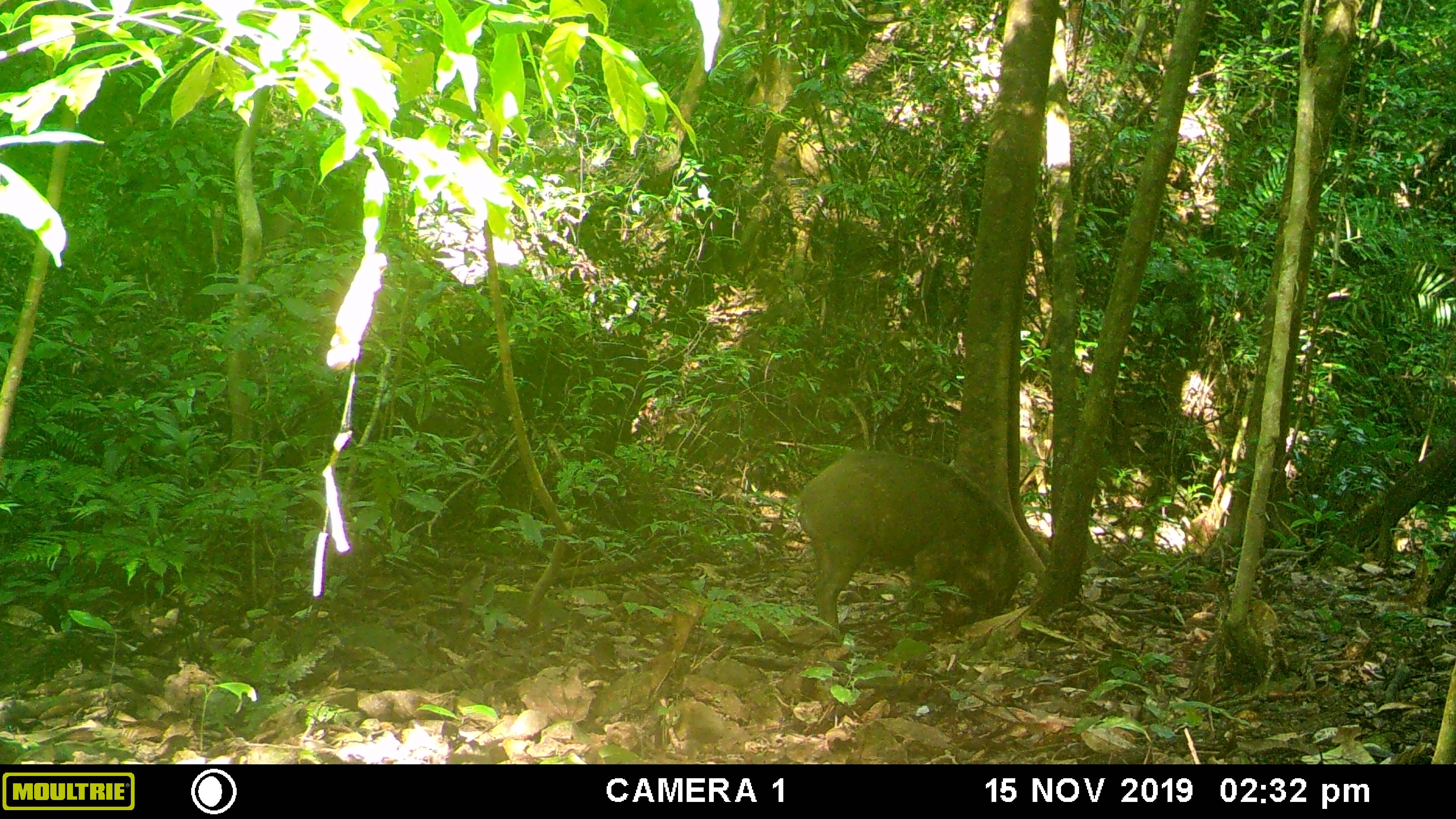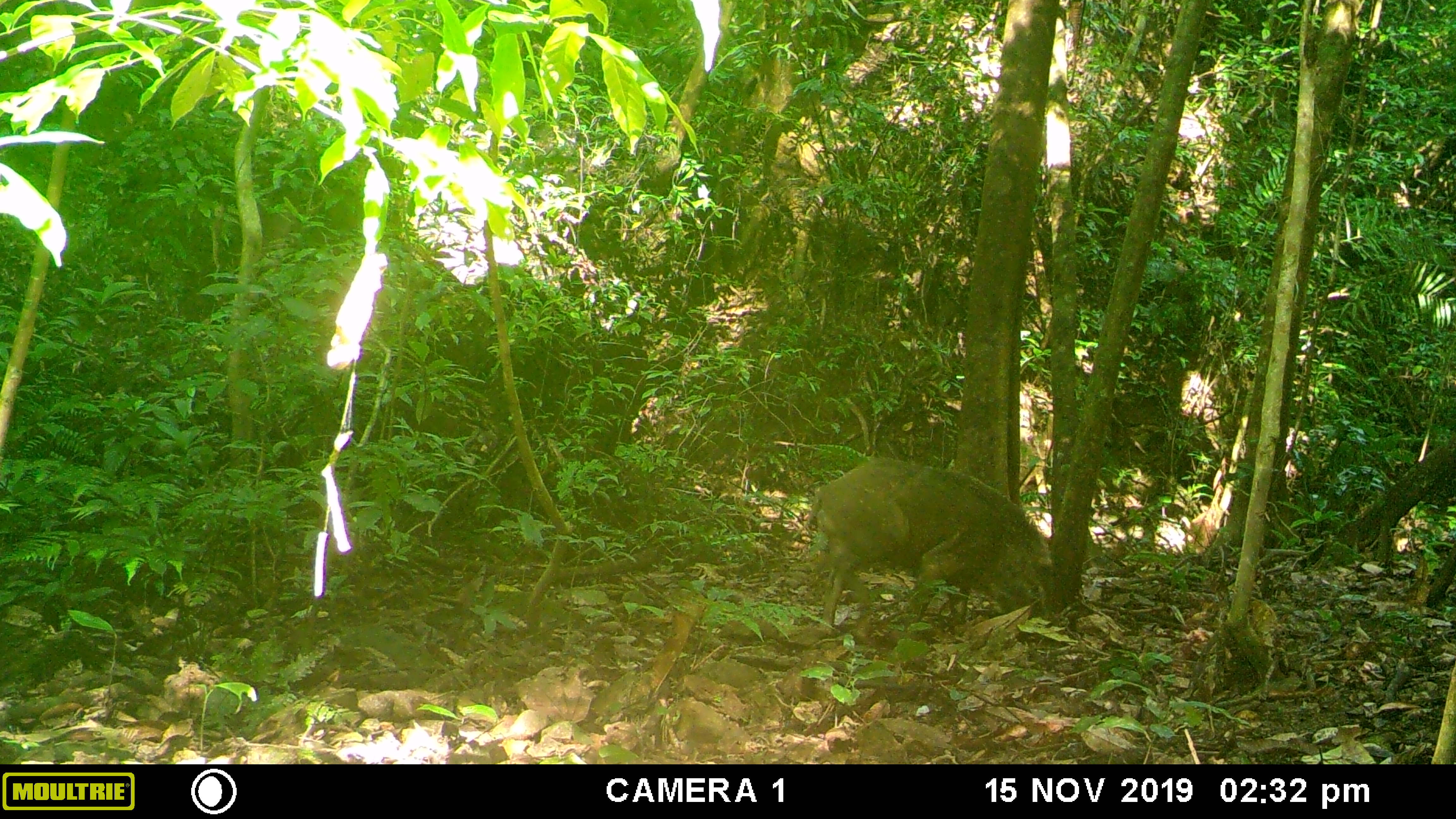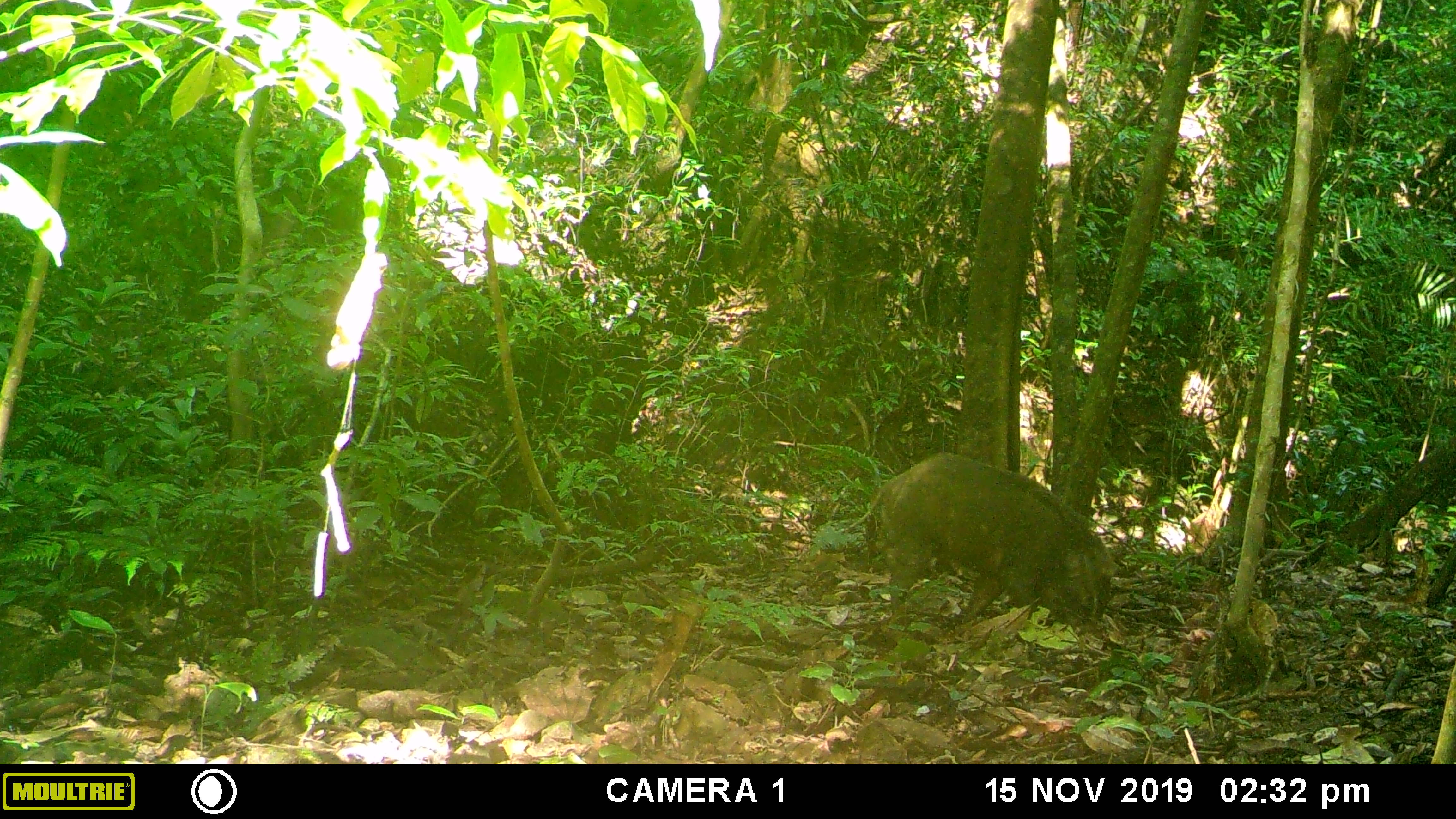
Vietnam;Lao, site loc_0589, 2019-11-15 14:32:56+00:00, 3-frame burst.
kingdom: Animalia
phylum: Chordata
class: Mammalia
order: Artiodactyla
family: Suidae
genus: Sus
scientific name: Sus scrofa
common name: eurasian wild pig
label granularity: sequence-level